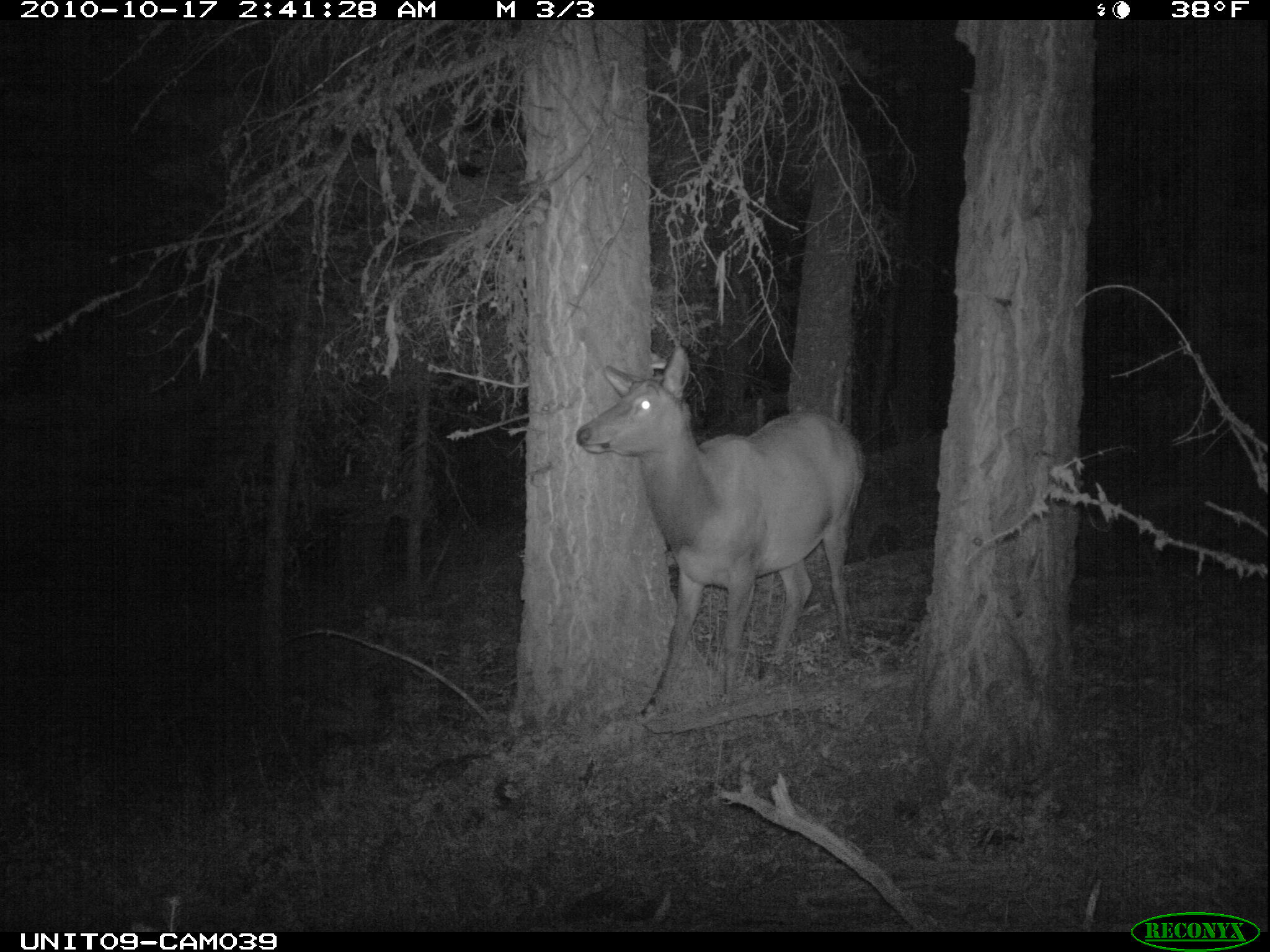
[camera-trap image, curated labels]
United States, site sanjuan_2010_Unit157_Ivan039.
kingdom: Animalia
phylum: Chordata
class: Mammalia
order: Artiodactyla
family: Cervidae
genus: Cervus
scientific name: Cervus elaphus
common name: red deer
Cervus elaphus (red deer).